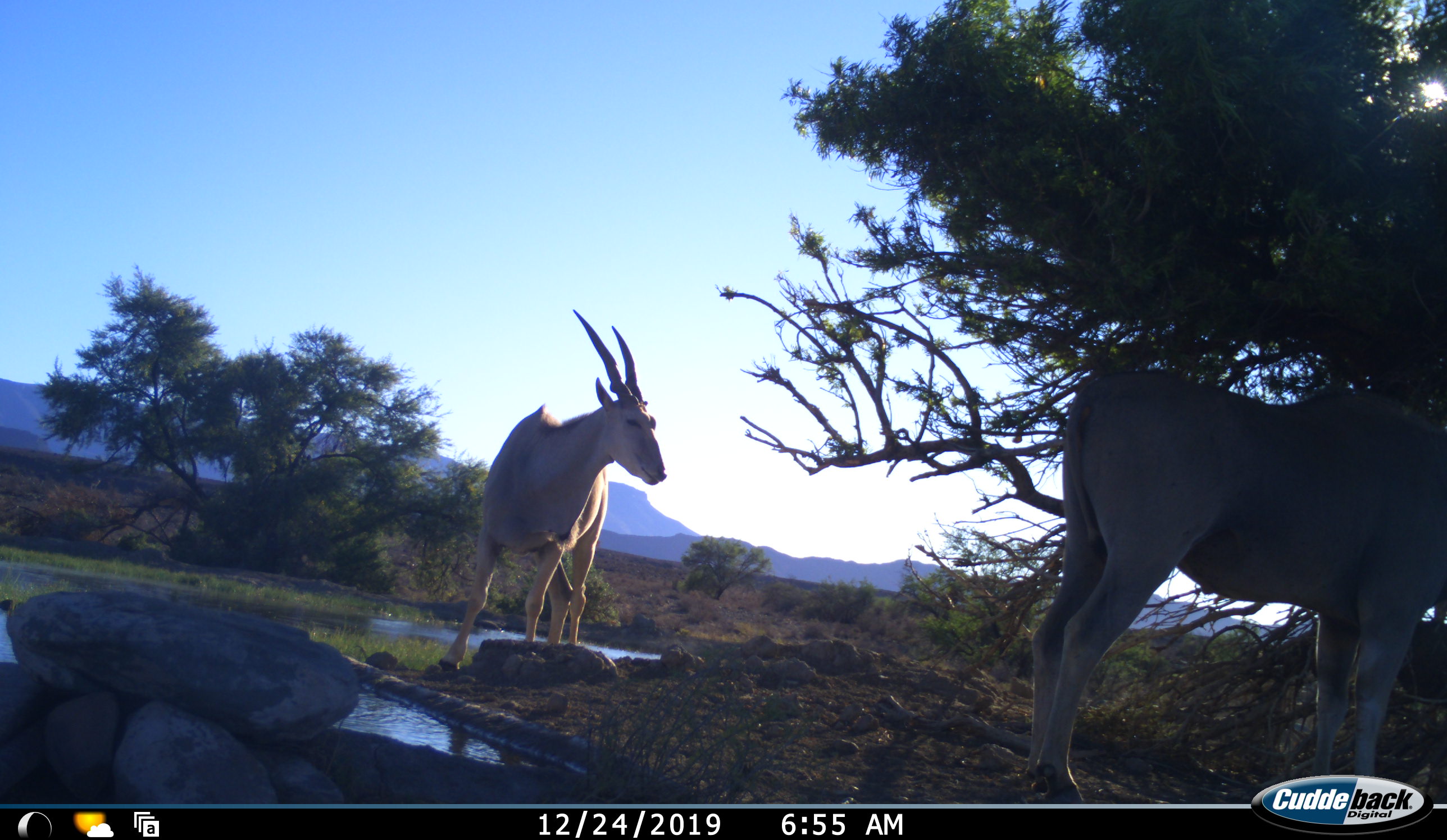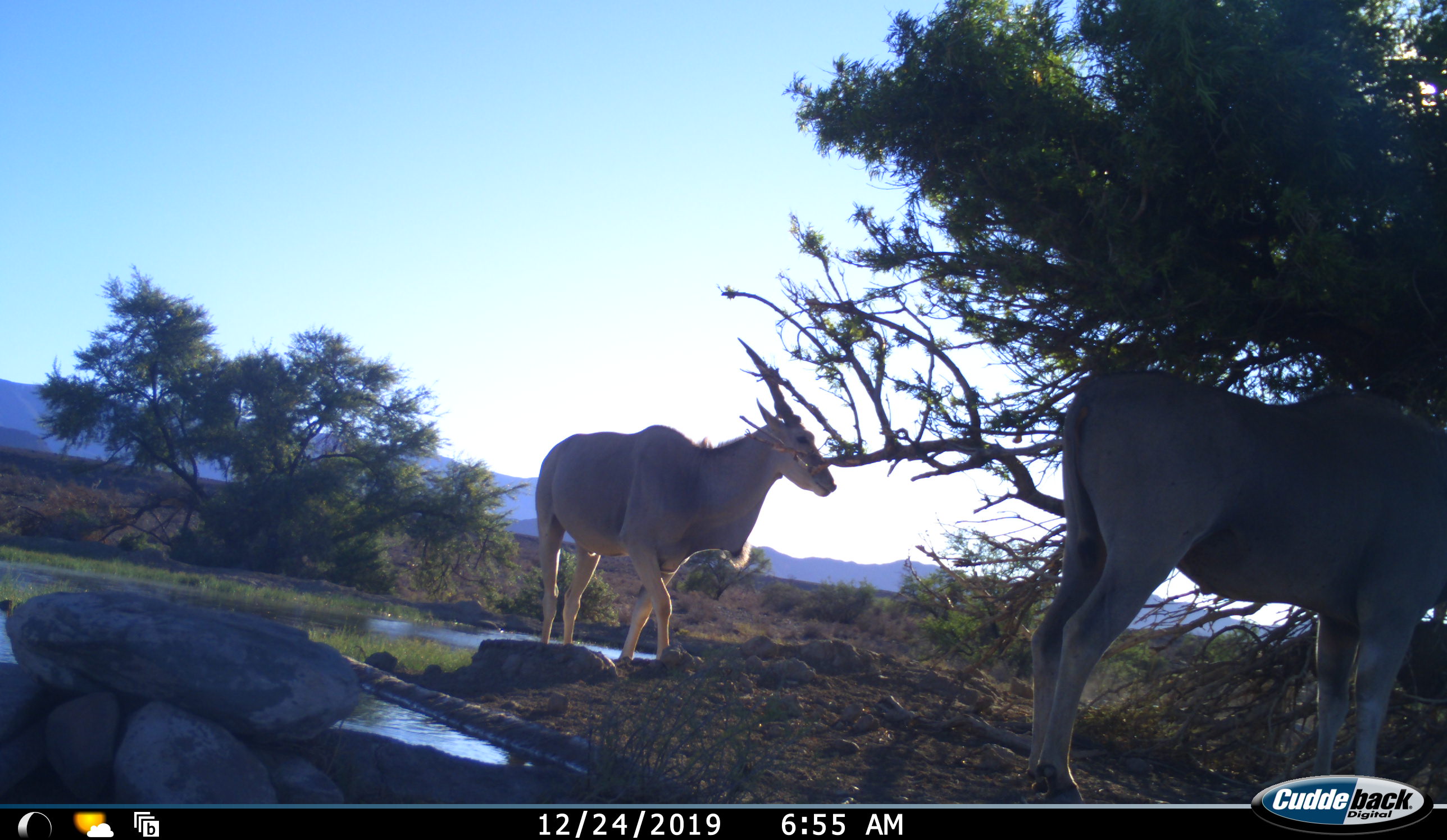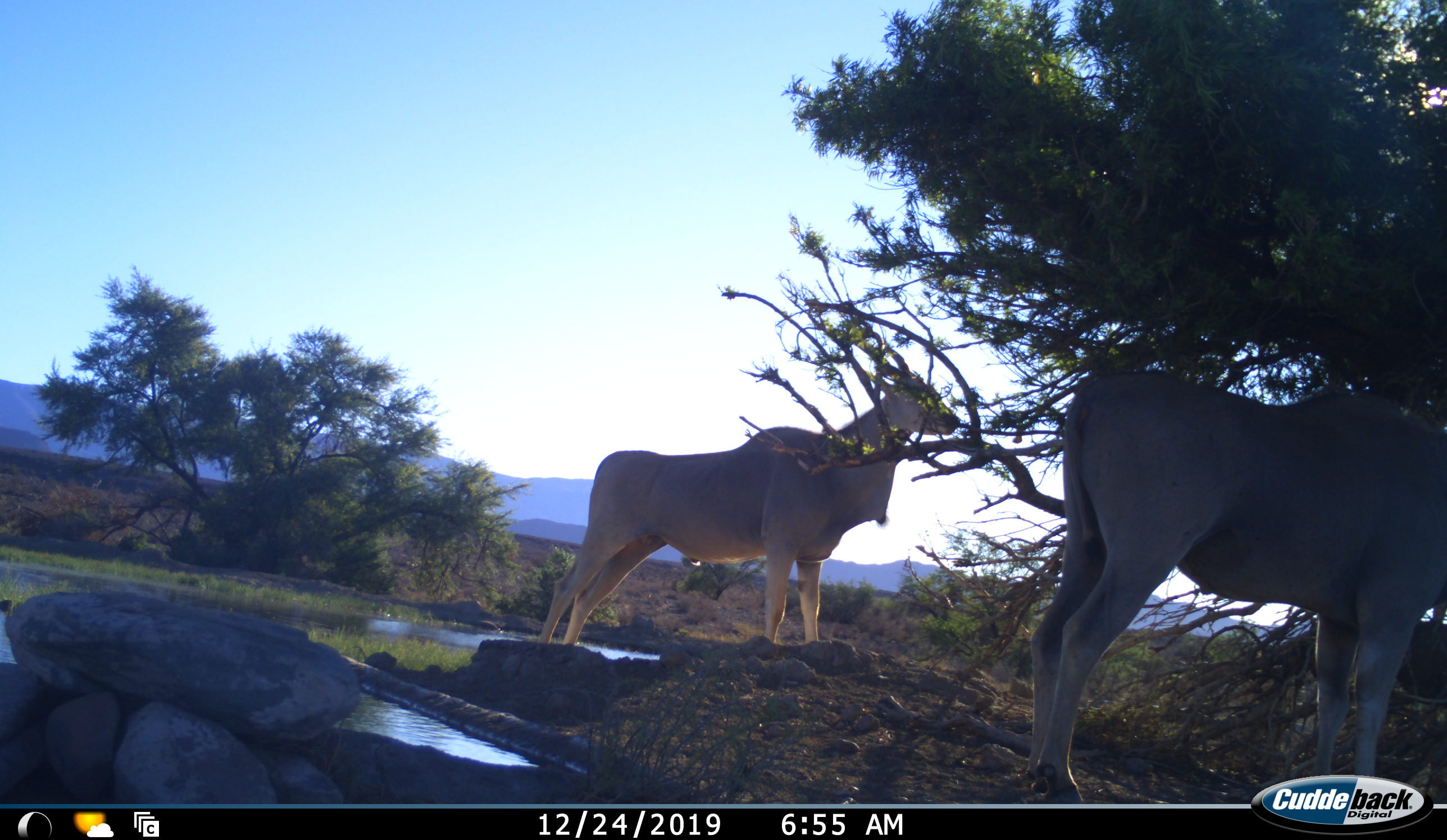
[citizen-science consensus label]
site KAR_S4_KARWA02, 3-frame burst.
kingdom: Animalia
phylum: Chordata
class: Mammalia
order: Artiodactyla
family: Bovidae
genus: Tragelaphus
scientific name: Tragelaphus oryx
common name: eland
Eland (Tragelaphus oryx), count 2. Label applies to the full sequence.